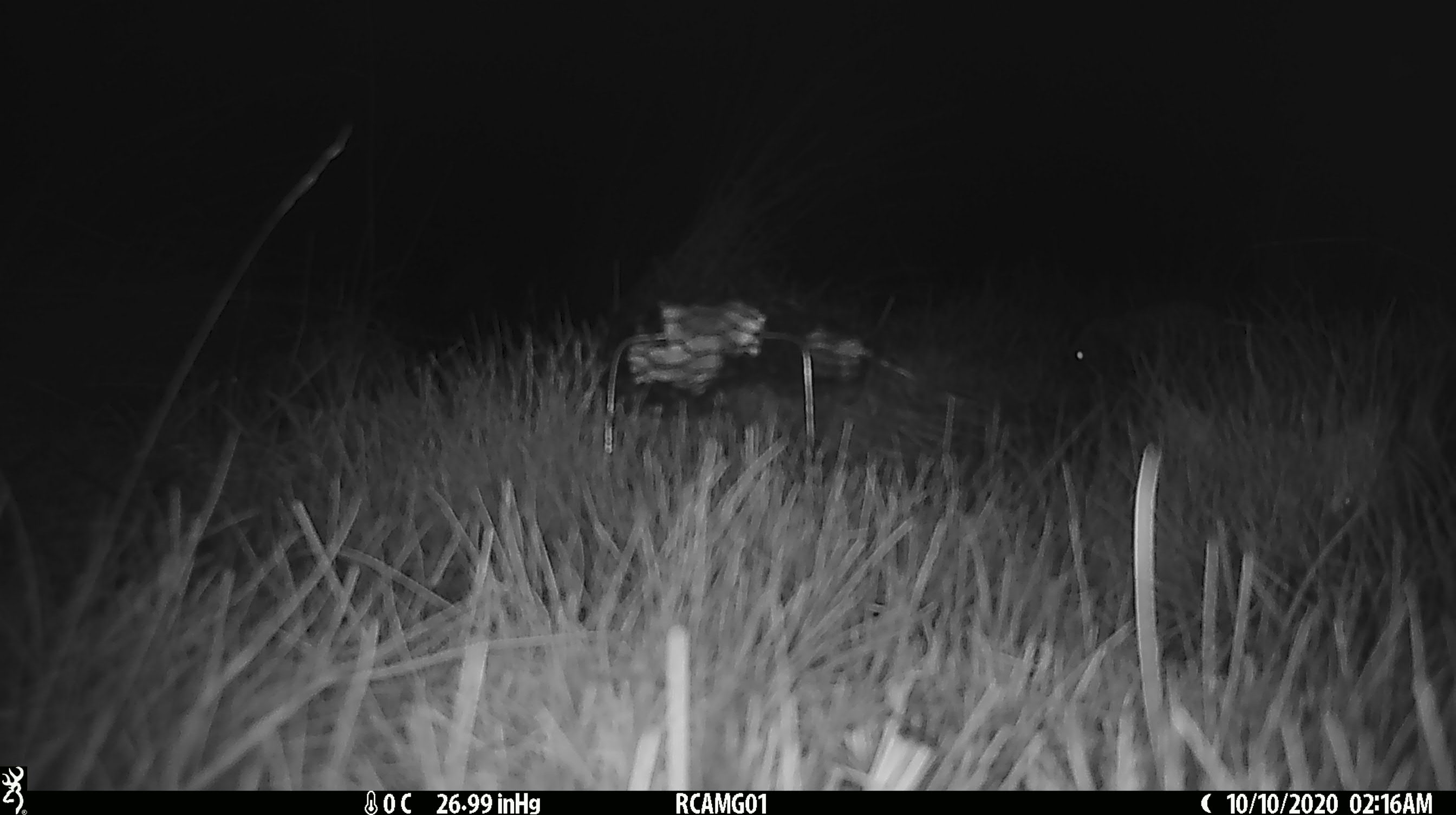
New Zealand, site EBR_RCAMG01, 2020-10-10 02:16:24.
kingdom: Animalia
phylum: Chordata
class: Mammalia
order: Eulipotyphla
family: Erinaceidae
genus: Erinaceus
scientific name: Erinaceus europaeus europaeus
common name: european hedgehog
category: hedgehog